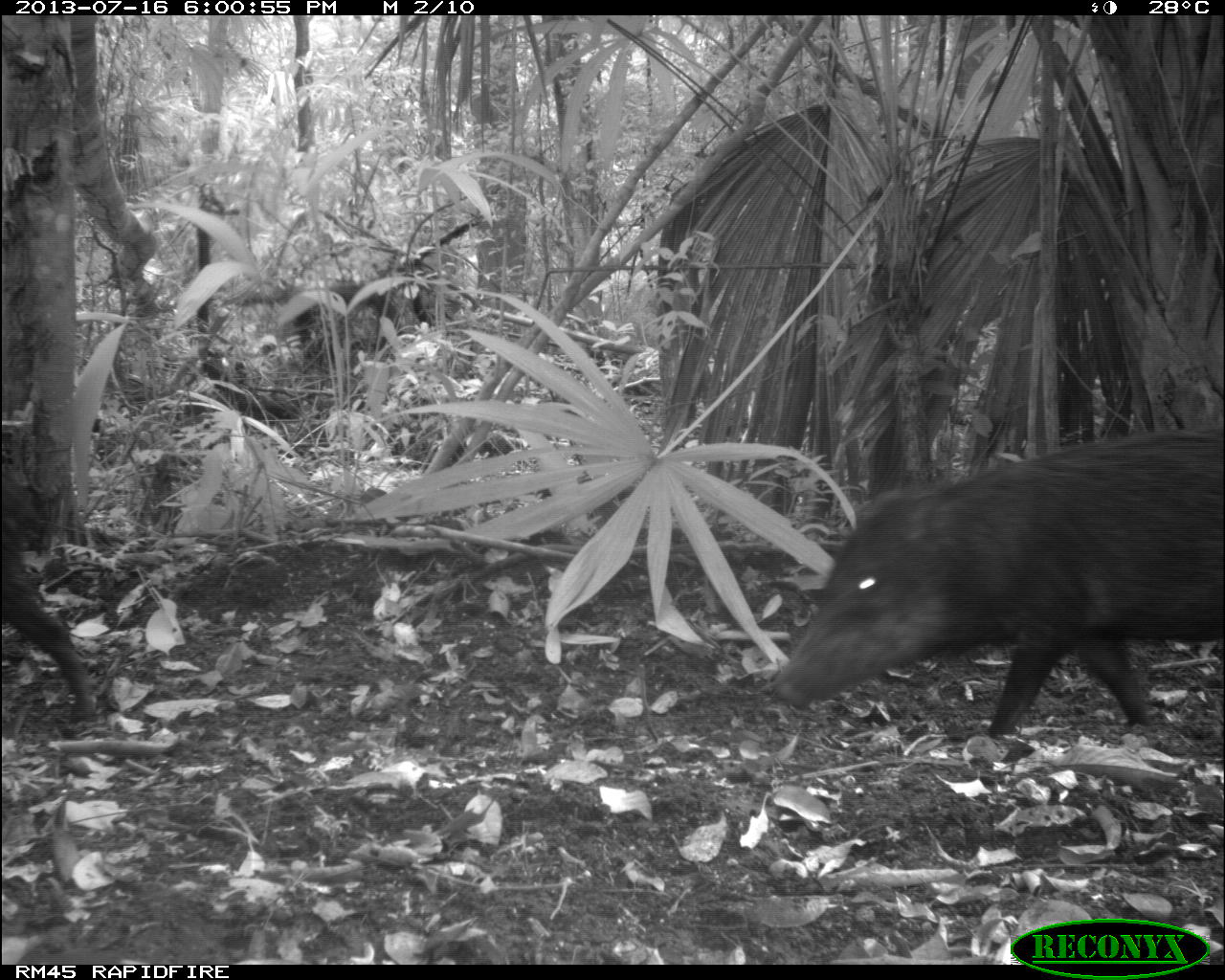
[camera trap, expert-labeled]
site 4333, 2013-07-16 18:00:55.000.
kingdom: Animalia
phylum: Chordata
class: Mammalia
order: Artiodactyla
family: Tayassuidae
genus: Tayassu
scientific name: Tayassu pecari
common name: white-lipped peccary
Tayassu pecari (white-lipped peccary), count 3.